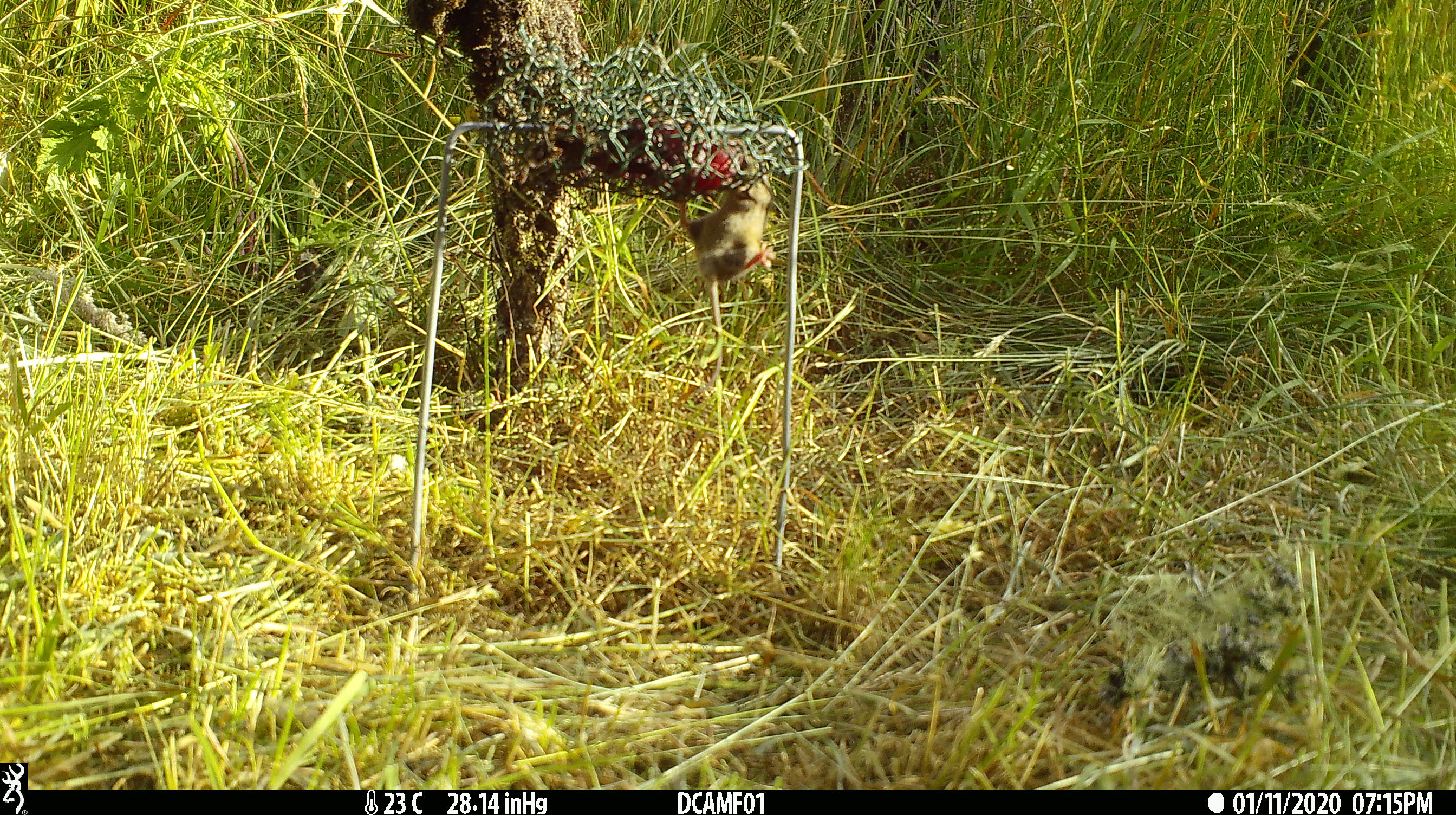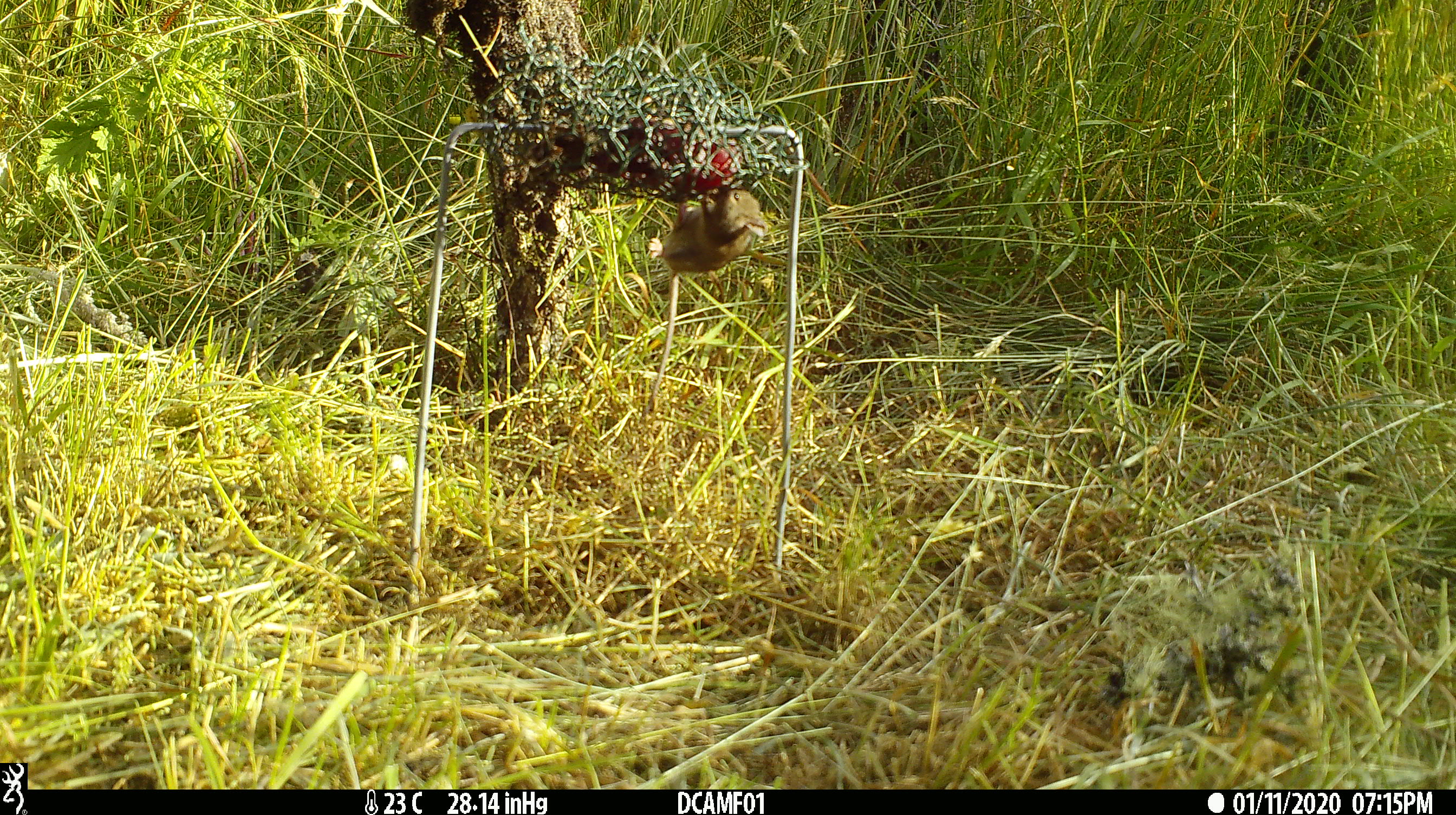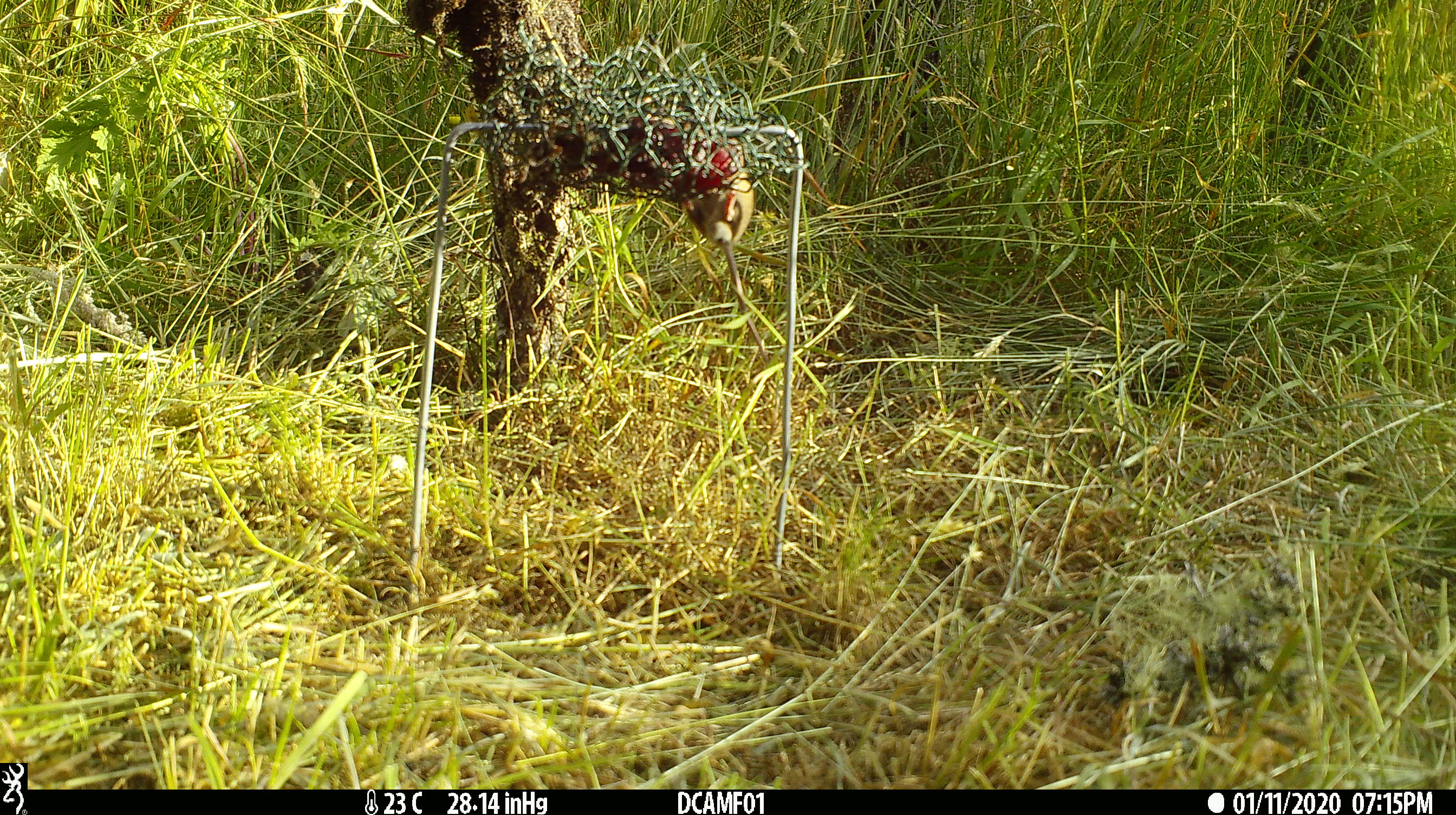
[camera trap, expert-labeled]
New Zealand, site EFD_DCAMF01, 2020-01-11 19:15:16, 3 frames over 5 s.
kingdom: Animalia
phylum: Chordata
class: Mammalia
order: Rodentia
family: Muridae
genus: Mus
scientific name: Mus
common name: mouse